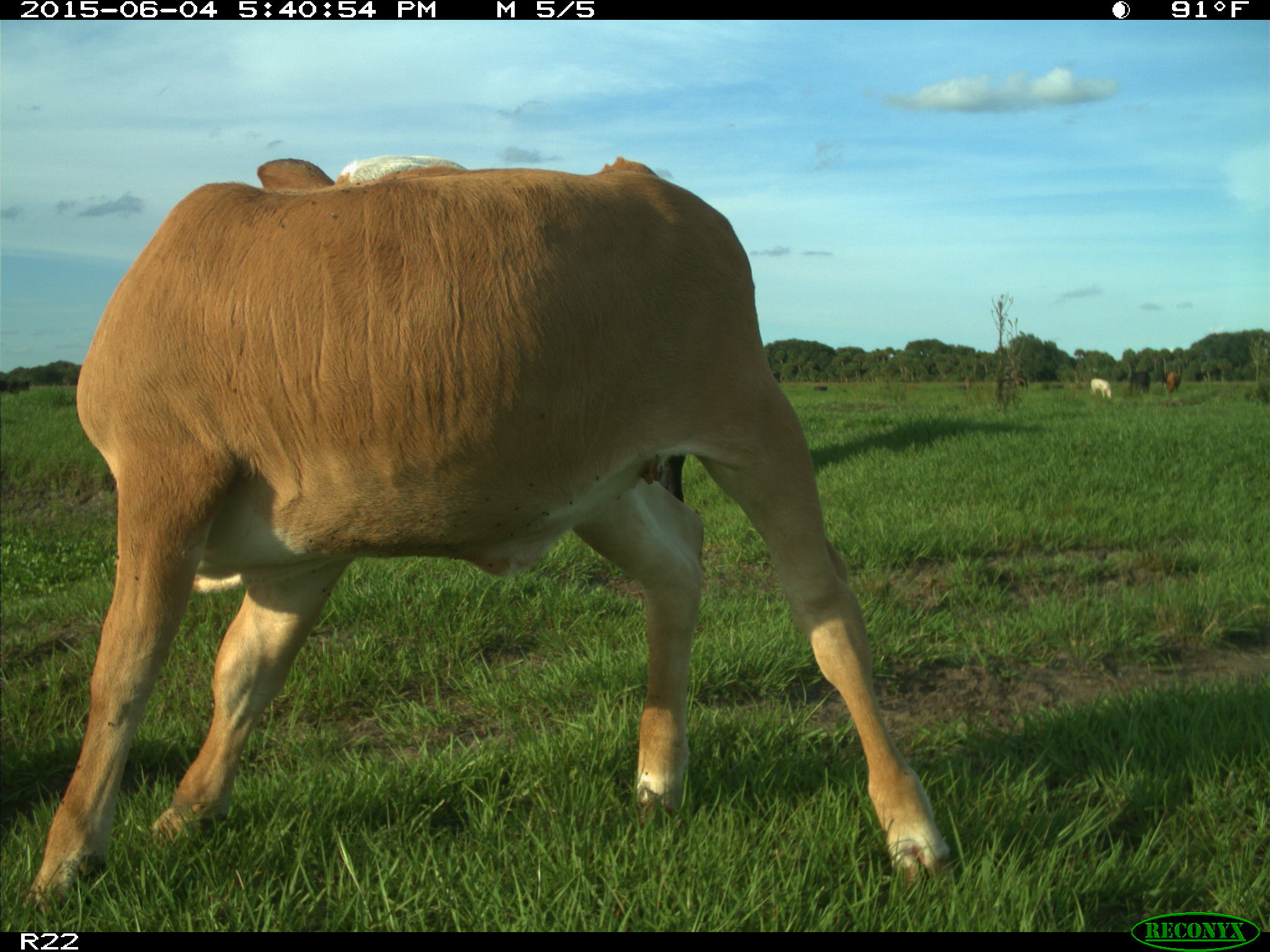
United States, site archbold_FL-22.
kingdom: Animalia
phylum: Chordata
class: Mammalia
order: Artiodactyla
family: Bovidae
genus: Bos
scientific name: Bos taurus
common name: domestic cow